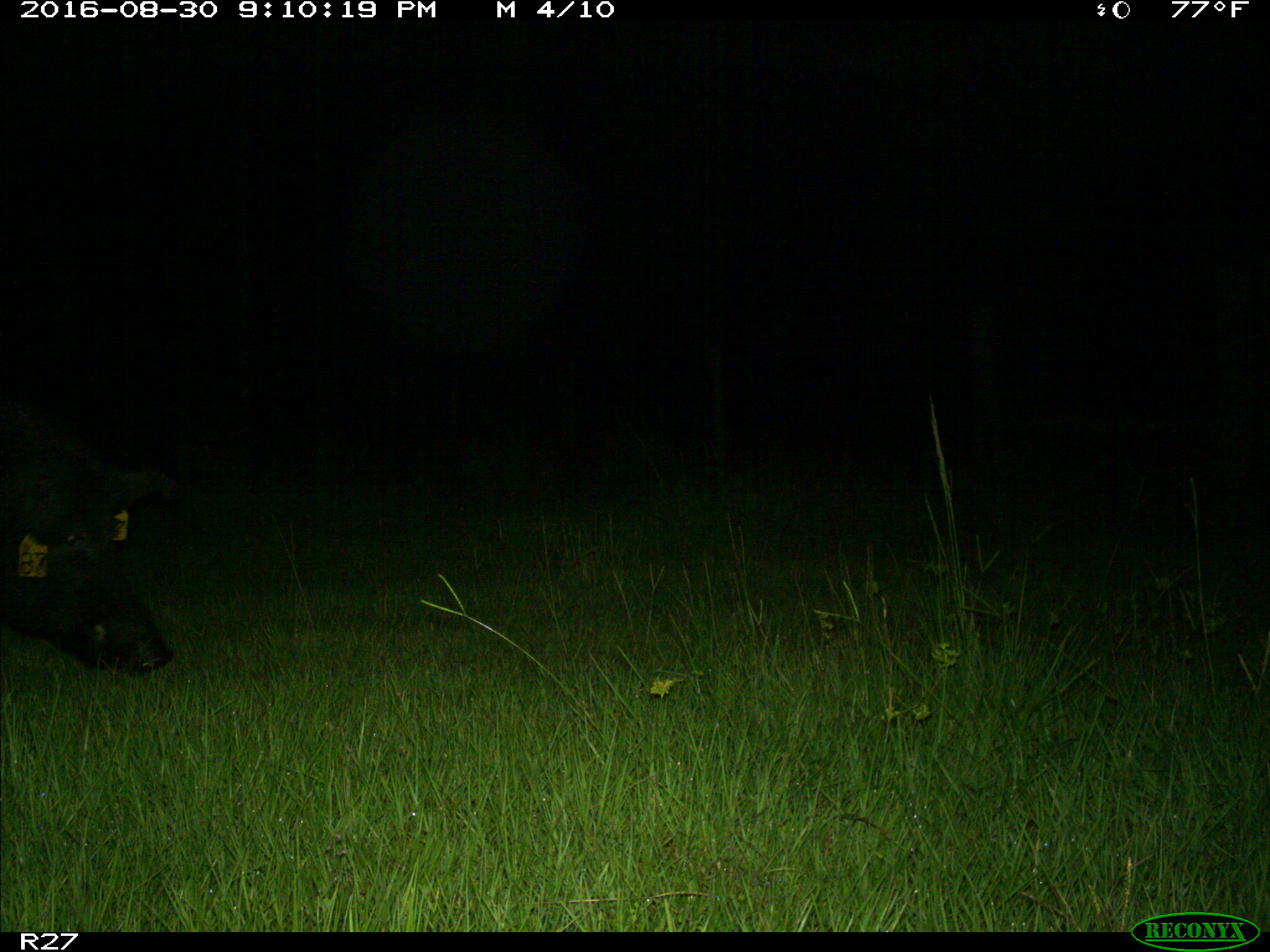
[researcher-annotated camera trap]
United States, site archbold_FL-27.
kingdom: Animalia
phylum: Chordata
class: Mammalia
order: Artiodactyla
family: Suidae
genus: Sus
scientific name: Sus scrofa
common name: wild boar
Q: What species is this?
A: Sus scrofa (wild boar).